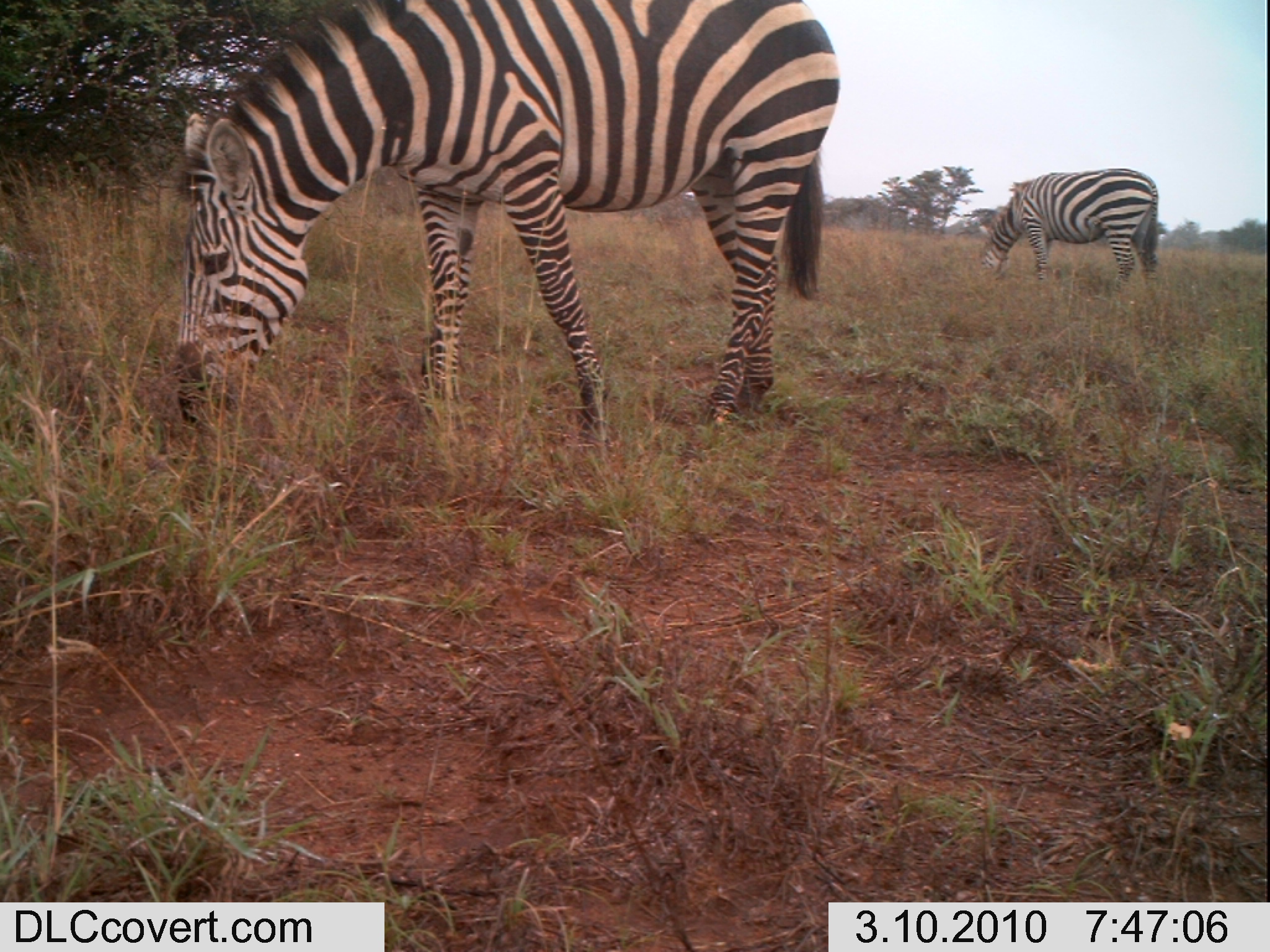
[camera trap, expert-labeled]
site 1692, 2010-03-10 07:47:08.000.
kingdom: Animalia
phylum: Chordata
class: Mammalia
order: Perissodactyla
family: Equidae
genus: Equus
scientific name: Equus quagga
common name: plains zebra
Equus quagga (plains zebra), count 2.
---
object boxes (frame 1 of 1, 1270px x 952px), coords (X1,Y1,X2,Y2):
equus quagga: (173,0,841,444); (975,164,1160,301)